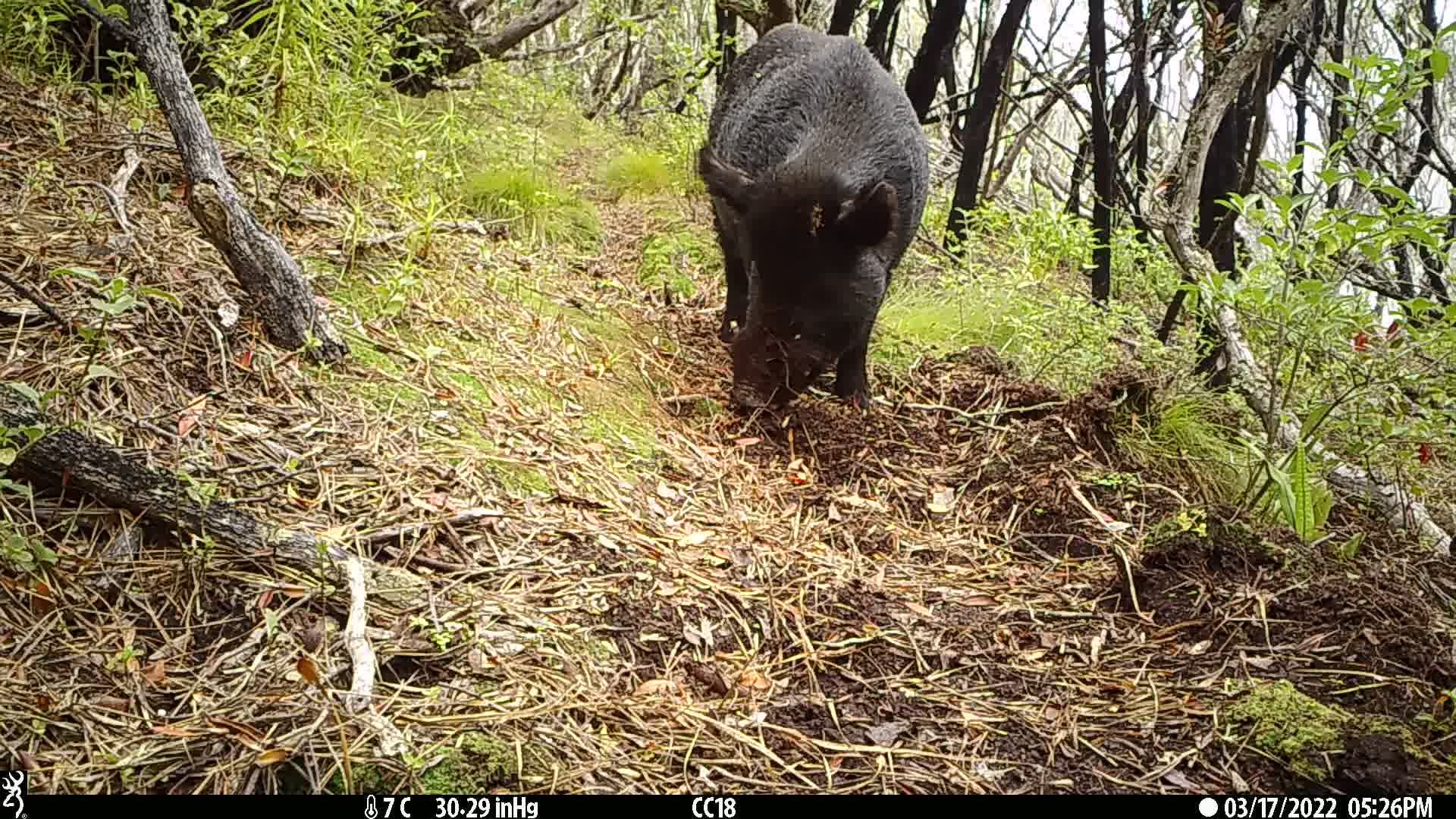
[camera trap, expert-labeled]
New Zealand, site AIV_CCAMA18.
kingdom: Animalia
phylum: Chordata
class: Mammalia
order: Artiodactyla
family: Suidae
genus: Sus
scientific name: Sus scrofa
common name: pig